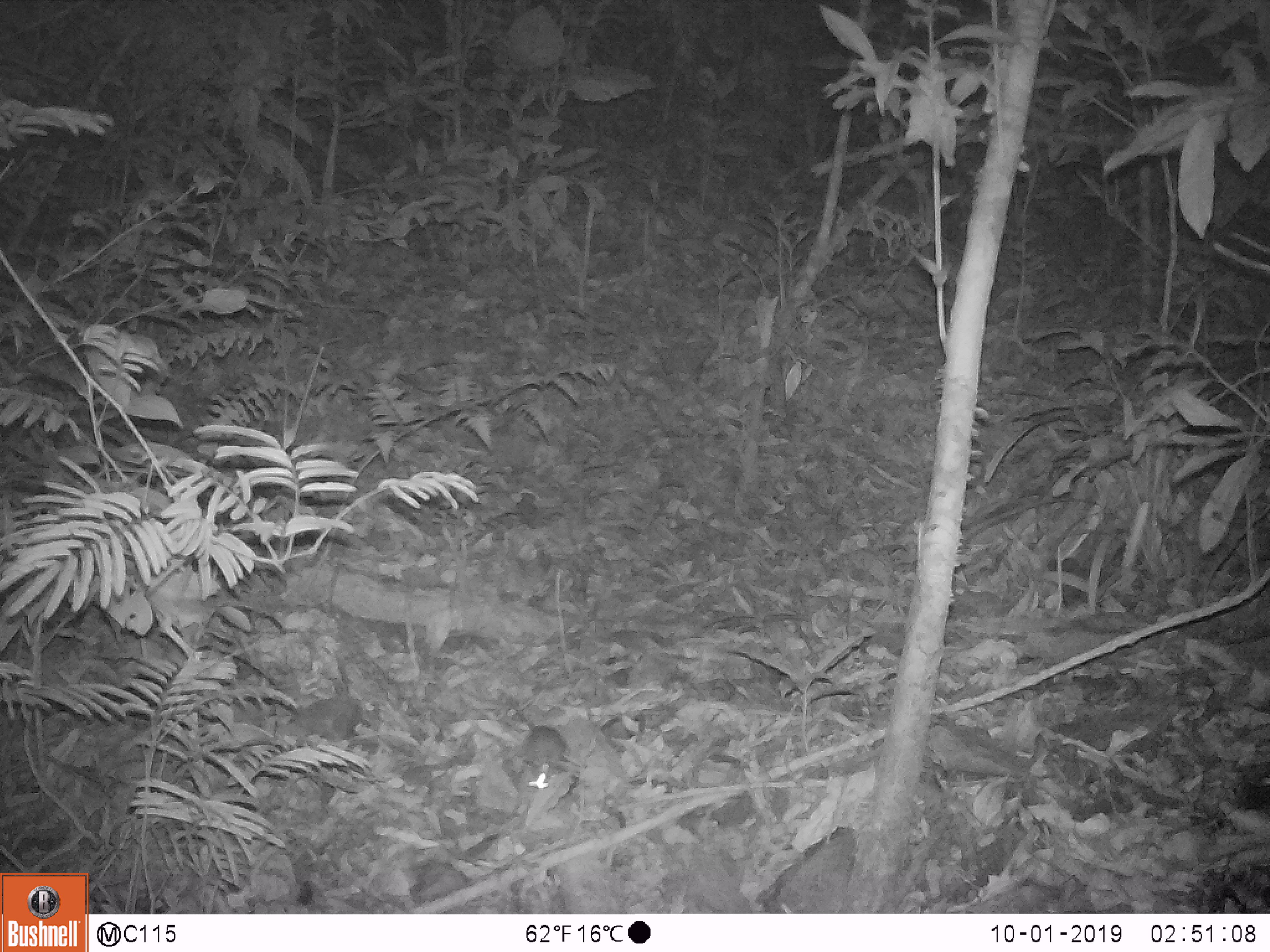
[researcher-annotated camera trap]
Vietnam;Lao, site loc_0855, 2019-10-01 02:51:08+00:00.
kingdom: Animalia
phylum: Chordata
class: Mammalia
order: Rodentia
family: Muridae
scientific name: Muridae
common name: old-world mice and rats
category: unidentified murid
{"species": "unidentified murid (old-world mice and rats) (Muridae)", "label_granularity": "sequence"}